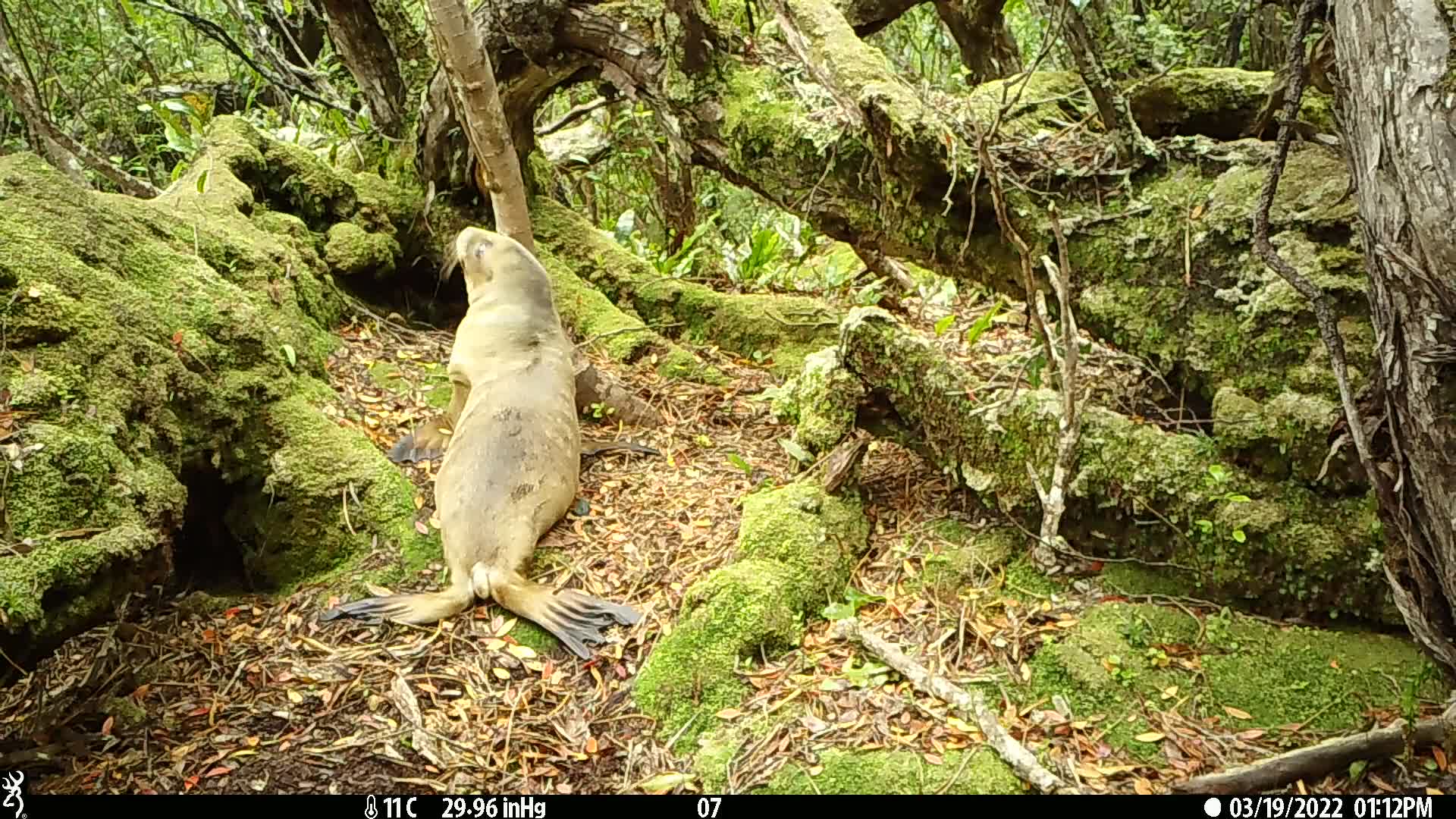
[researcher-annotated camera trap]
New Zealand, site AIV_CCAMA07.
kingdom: Animalia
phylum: Chordata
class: Mammalia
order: Carnivora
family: Otariidae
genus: Phocarctos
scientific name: Phocarctos hookeri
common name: new zealand sea lion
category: sealion